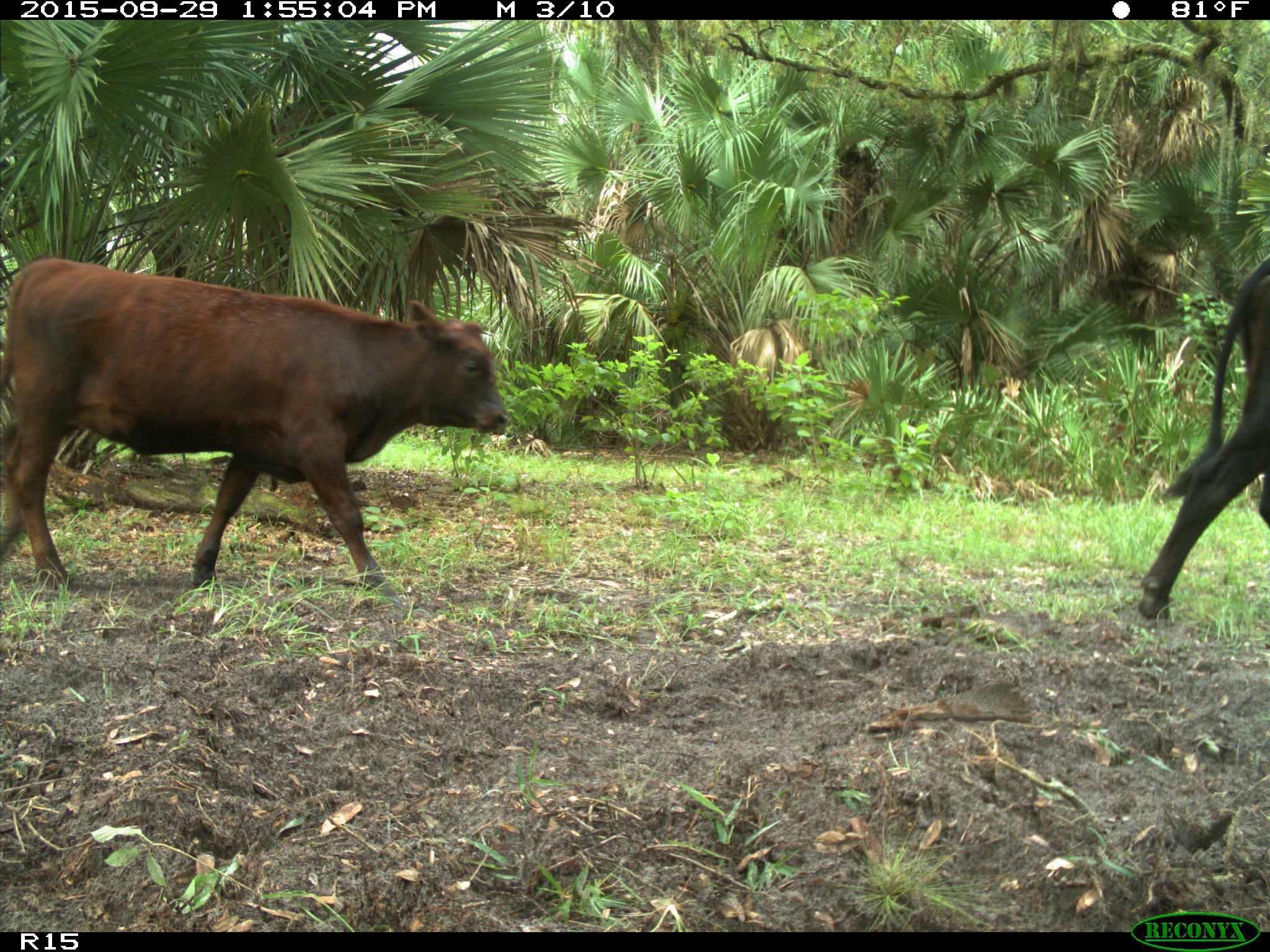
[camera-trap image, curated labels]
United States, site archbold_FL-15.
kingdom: Animalia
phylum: Chordata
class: Mammalia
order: Artiodactyla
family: Bovidae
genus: Bos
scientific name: Bos taurus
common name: domestic cow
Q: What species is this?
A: Bos taurus (domestic cow).